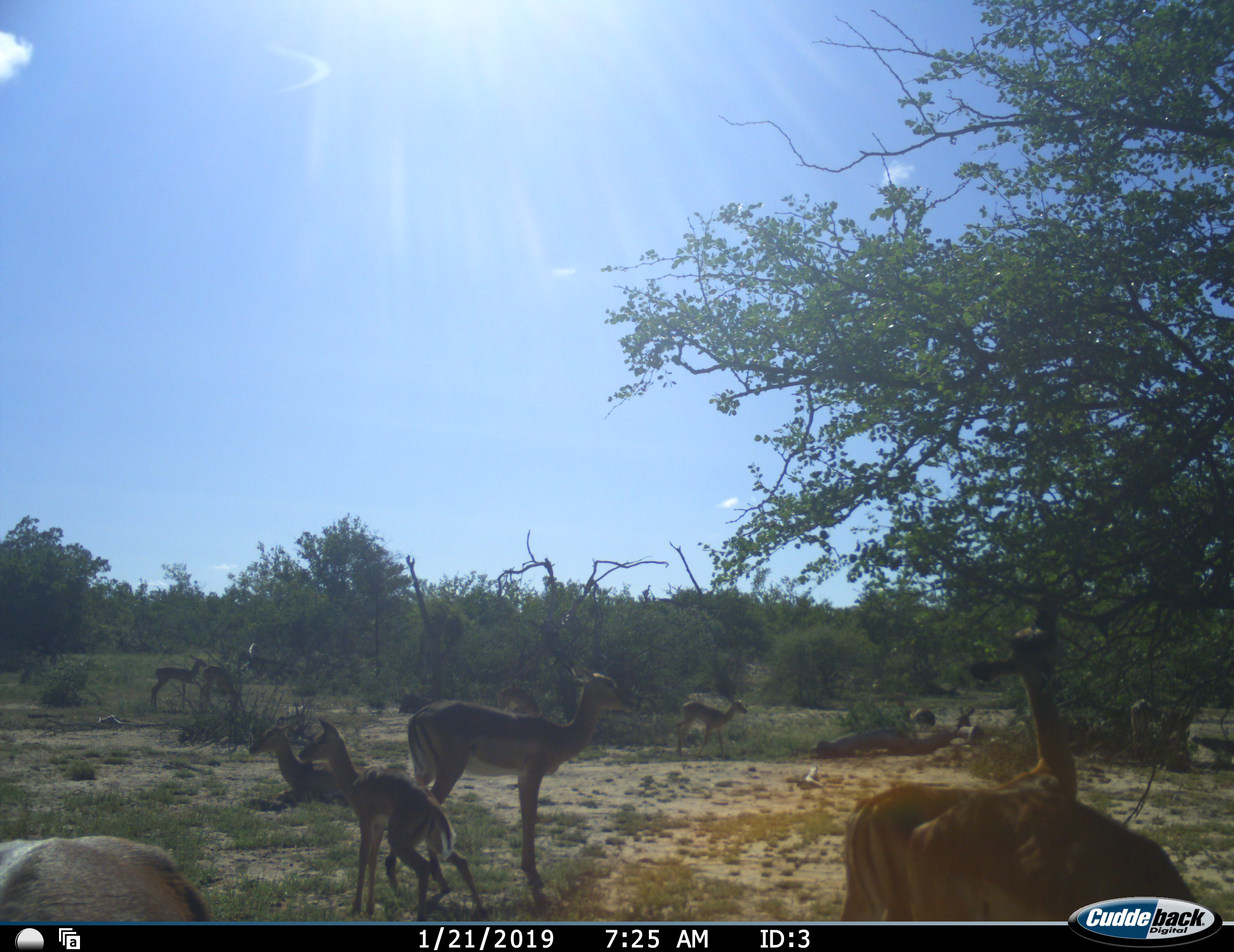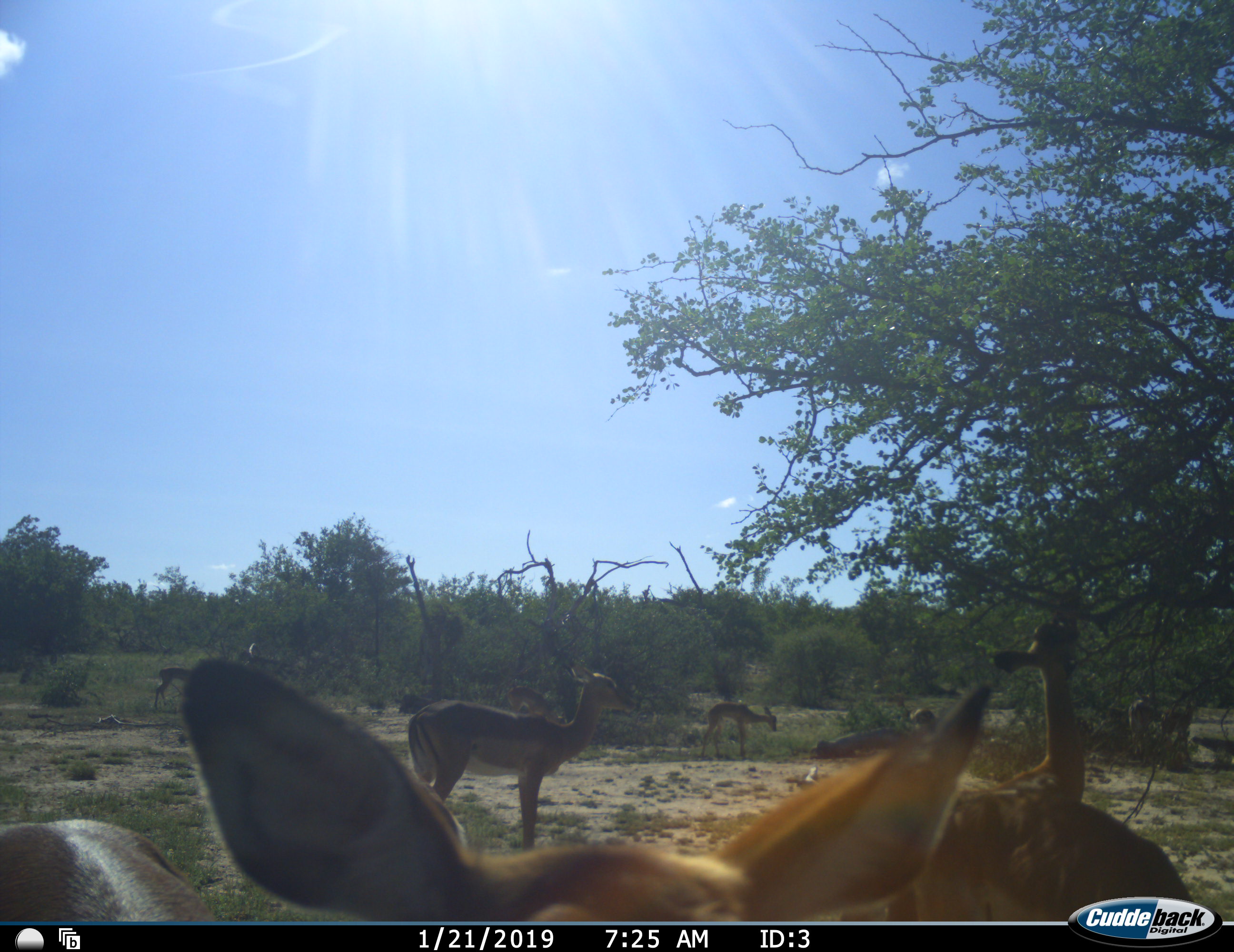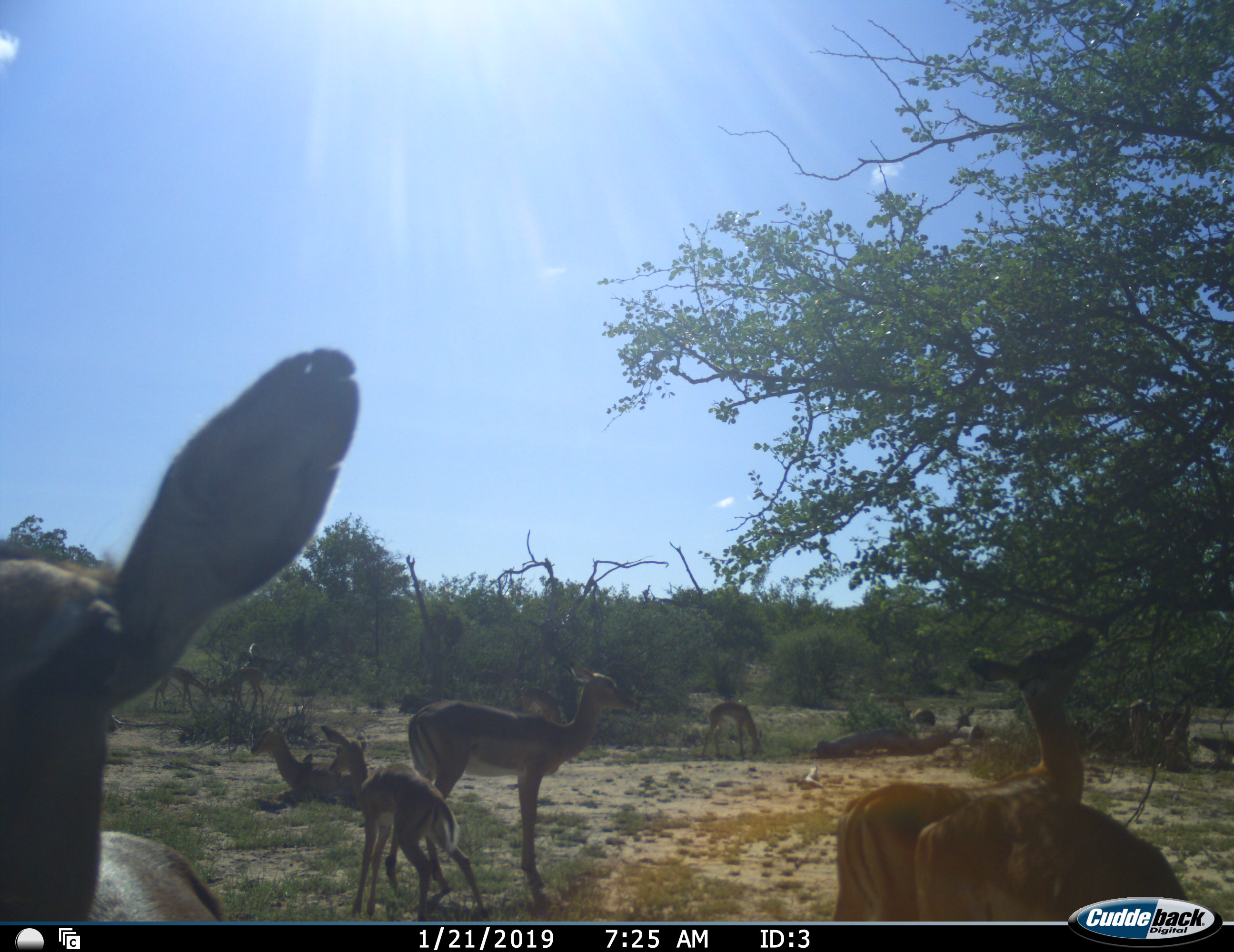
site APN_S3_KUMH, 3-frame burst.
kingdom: Animalia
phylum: Chordata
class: Mammalia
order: Artiodactyla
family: Bovidae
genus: Aepyceros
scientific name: Aepyceros melampus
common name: impala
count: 11-50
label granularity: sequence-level